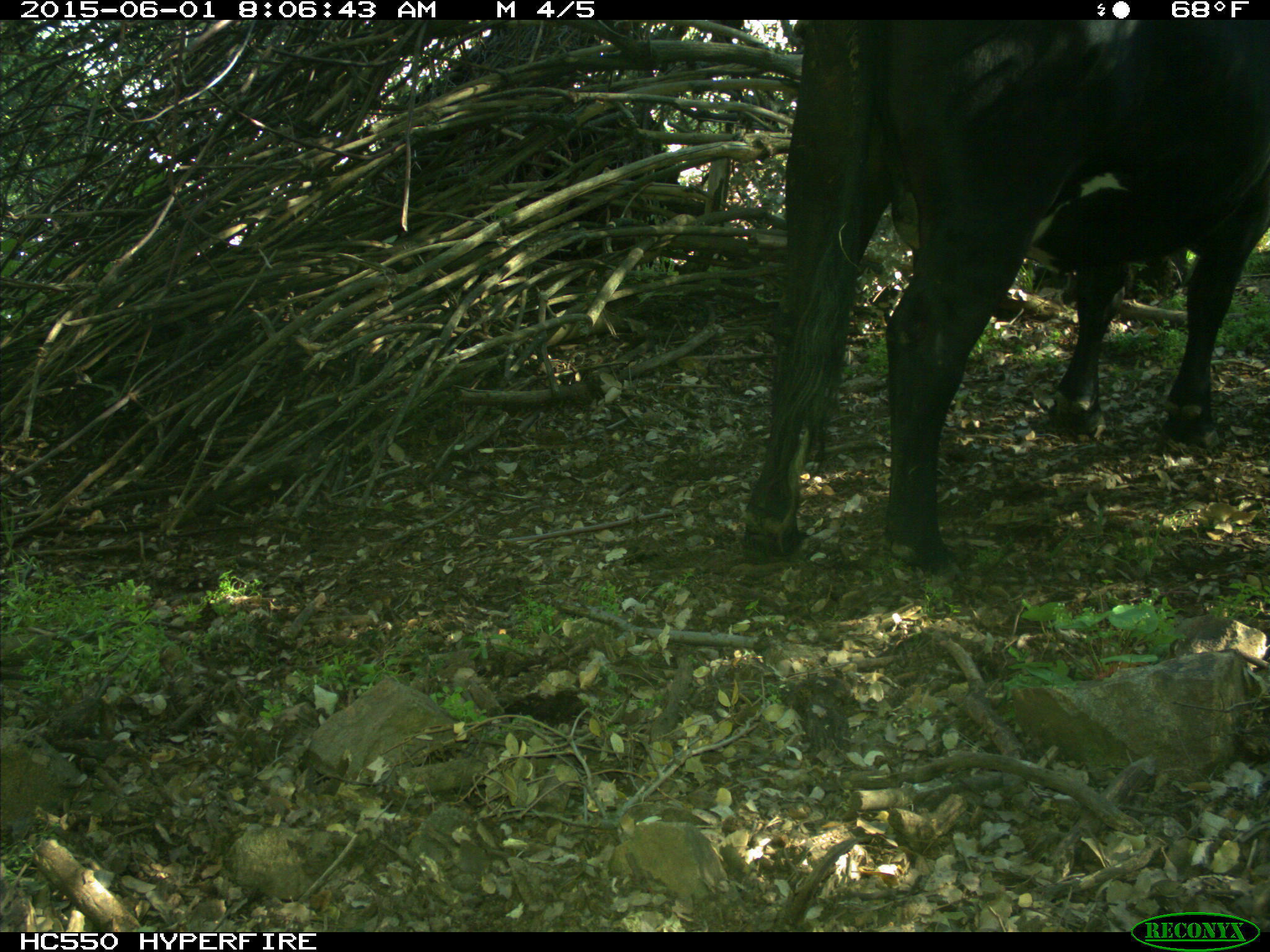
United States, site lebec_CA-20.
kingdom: Animalia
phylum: Chordata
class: Mammalia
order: Artiodactyla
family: Bovidae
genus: Bos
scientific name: Bos taurus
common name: domestic cow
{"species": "Bos taurus (domestic cow)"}